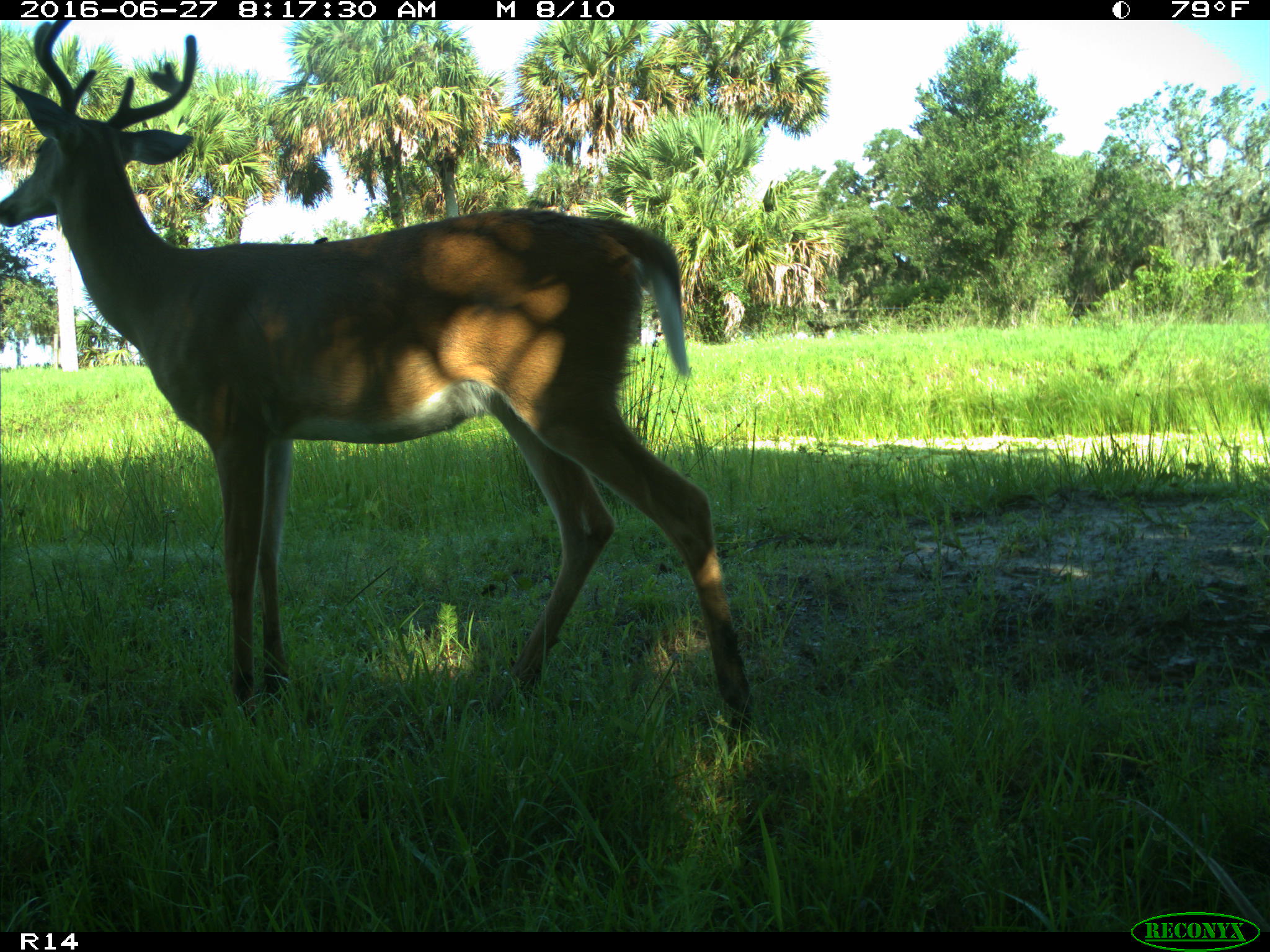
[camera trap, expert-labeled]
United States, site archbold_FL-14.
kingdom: Animalia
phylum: Chordata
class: Mammalia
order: Artiodactyla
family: Cervidae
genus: Odocoileus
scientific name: Odocoileus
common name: deer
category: unidentified deer